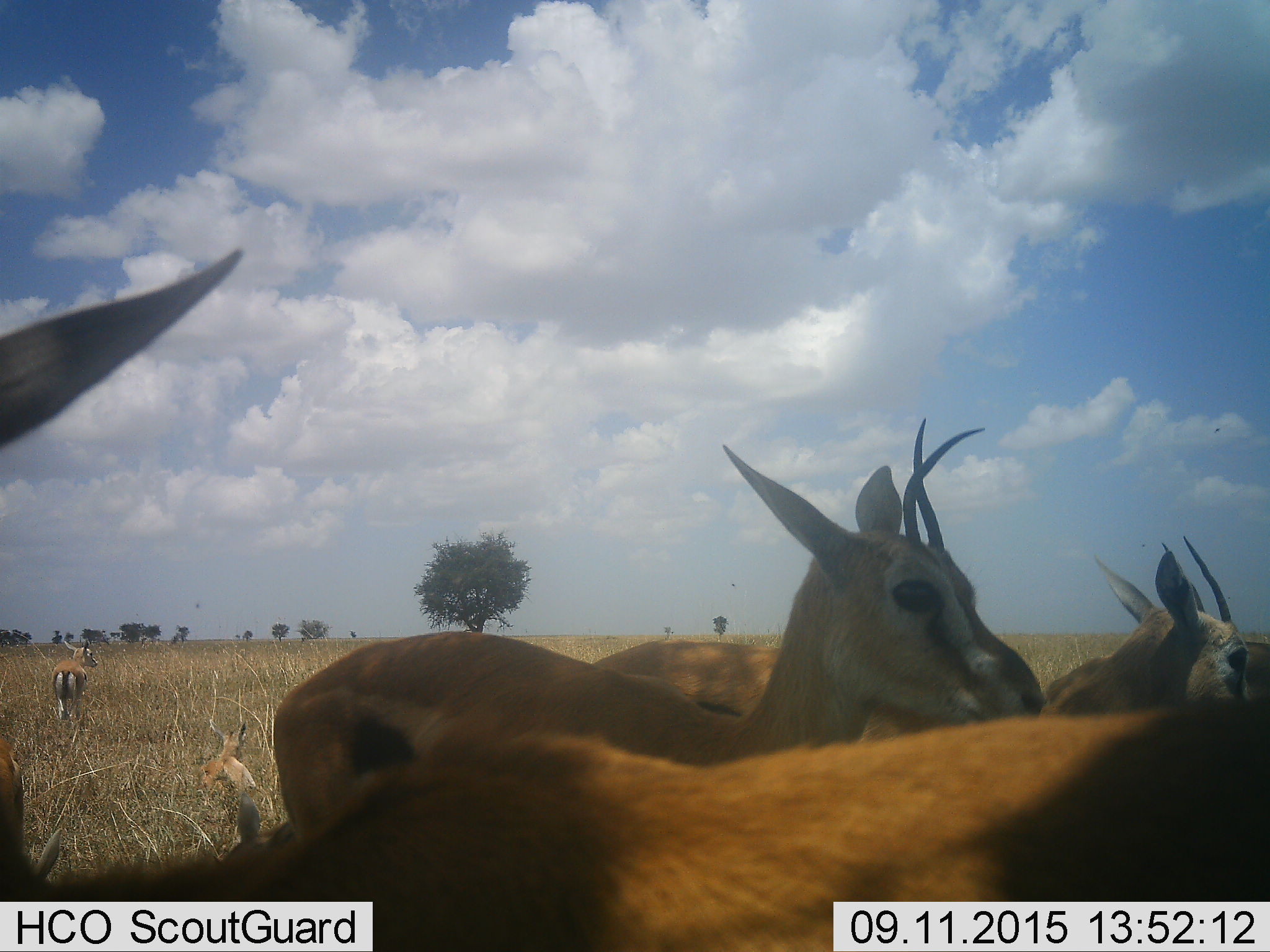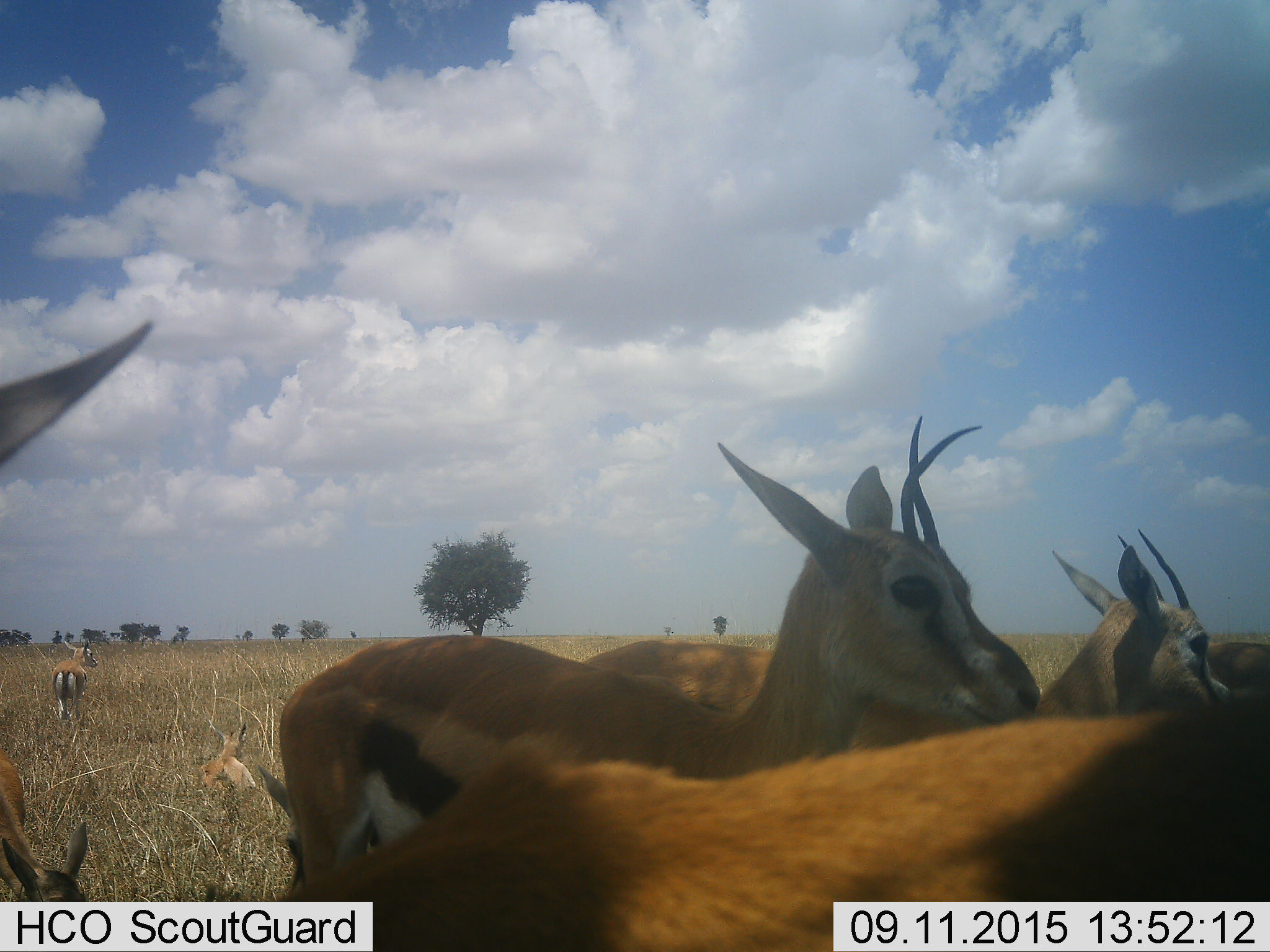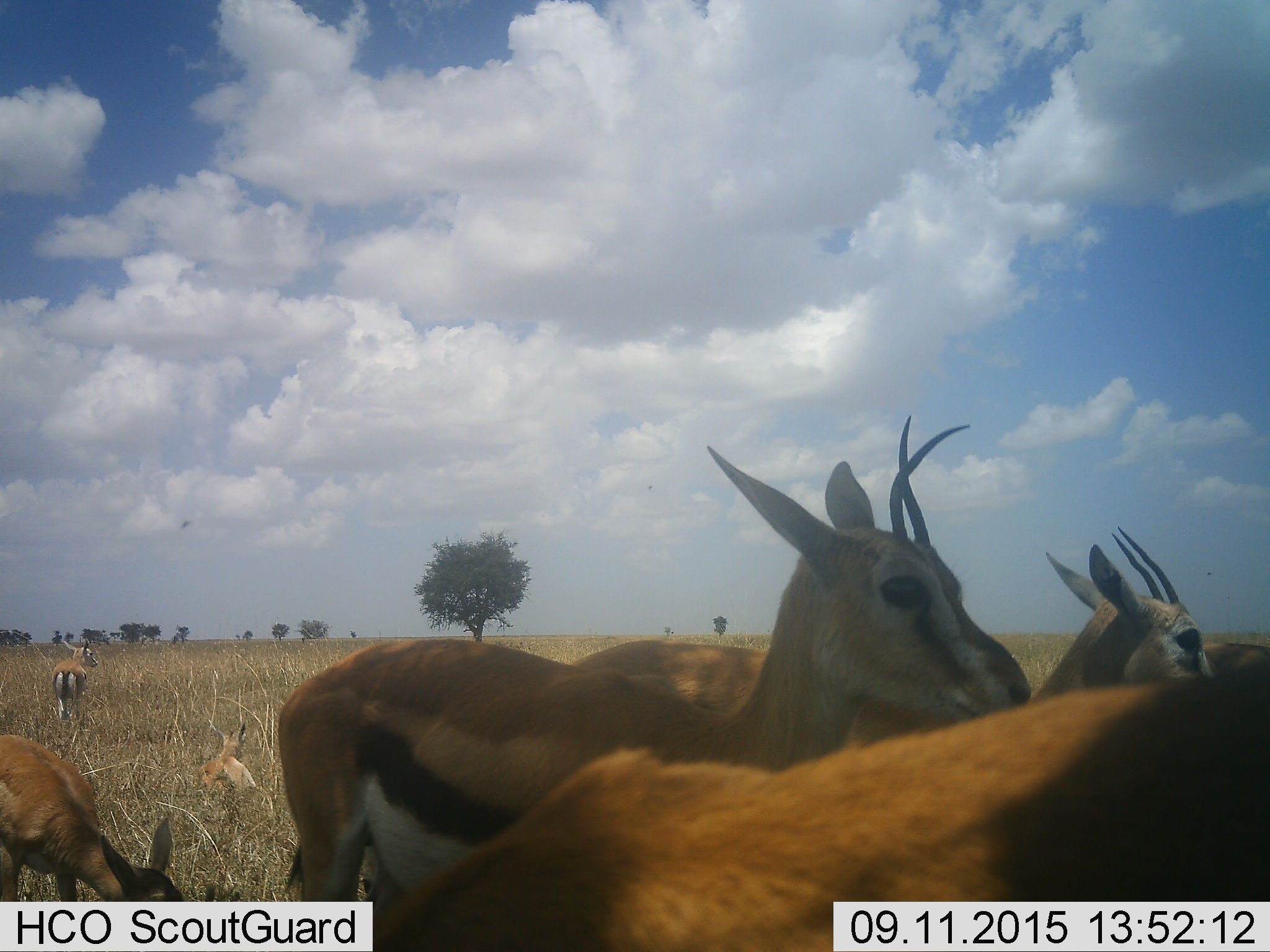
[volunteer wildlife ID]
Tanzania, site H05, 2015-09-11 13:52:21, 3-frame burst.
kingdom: Animalia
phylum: Chordata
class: Mammalia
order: Artiodactyla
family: Bovidae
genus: Eudorcas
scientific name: Eudorcas thomsonii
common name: thomson's gazelle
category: gazellethomsons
Gazellethomsons (thomson's gazelle) (Eudorcas thomsonii), count 7. Behavior (volunteer vote fractions): standing 86%, resting 57%, moving 0%, interacting 0%. Young present (vote fraction): 14%. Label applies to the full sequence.